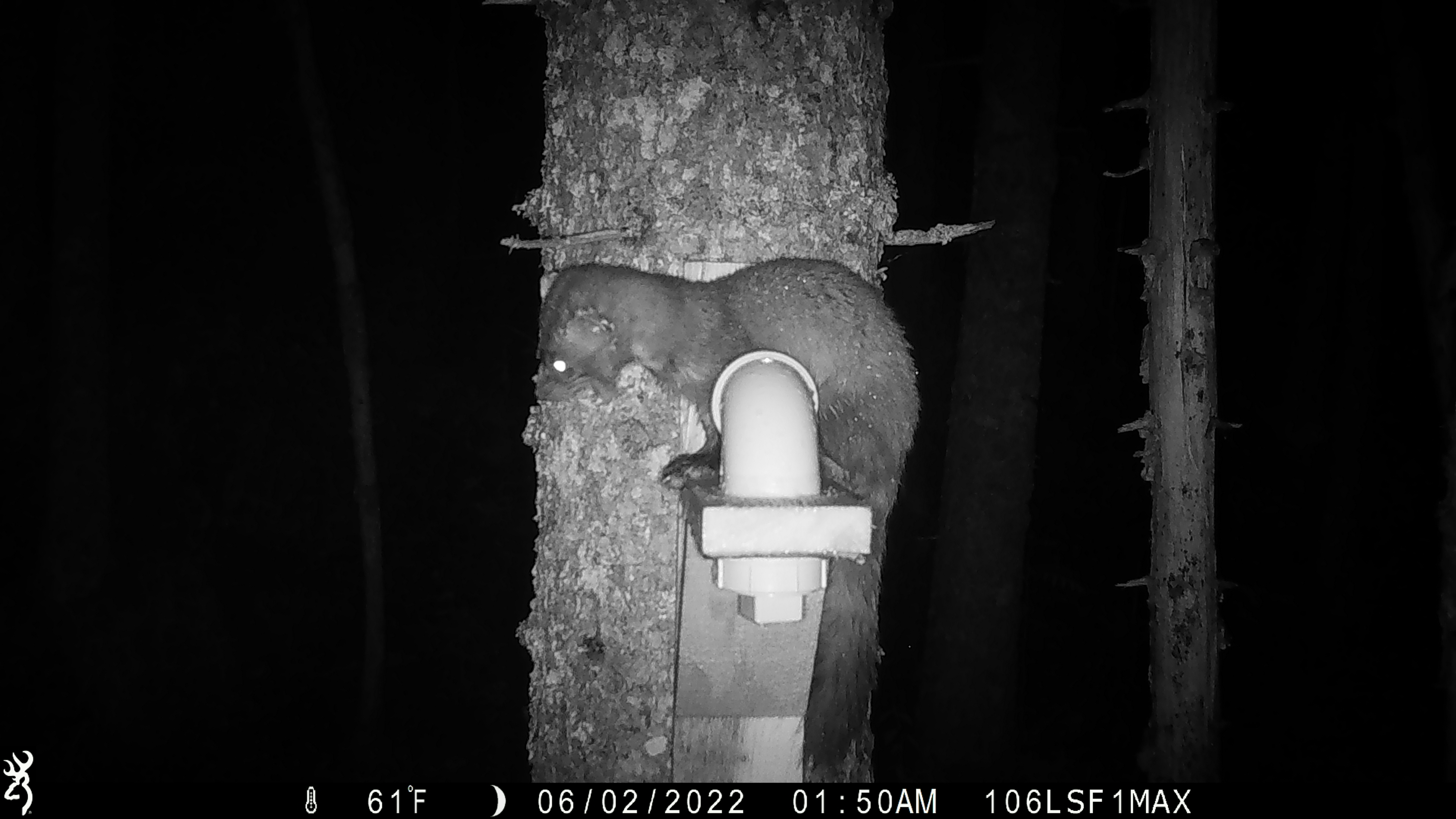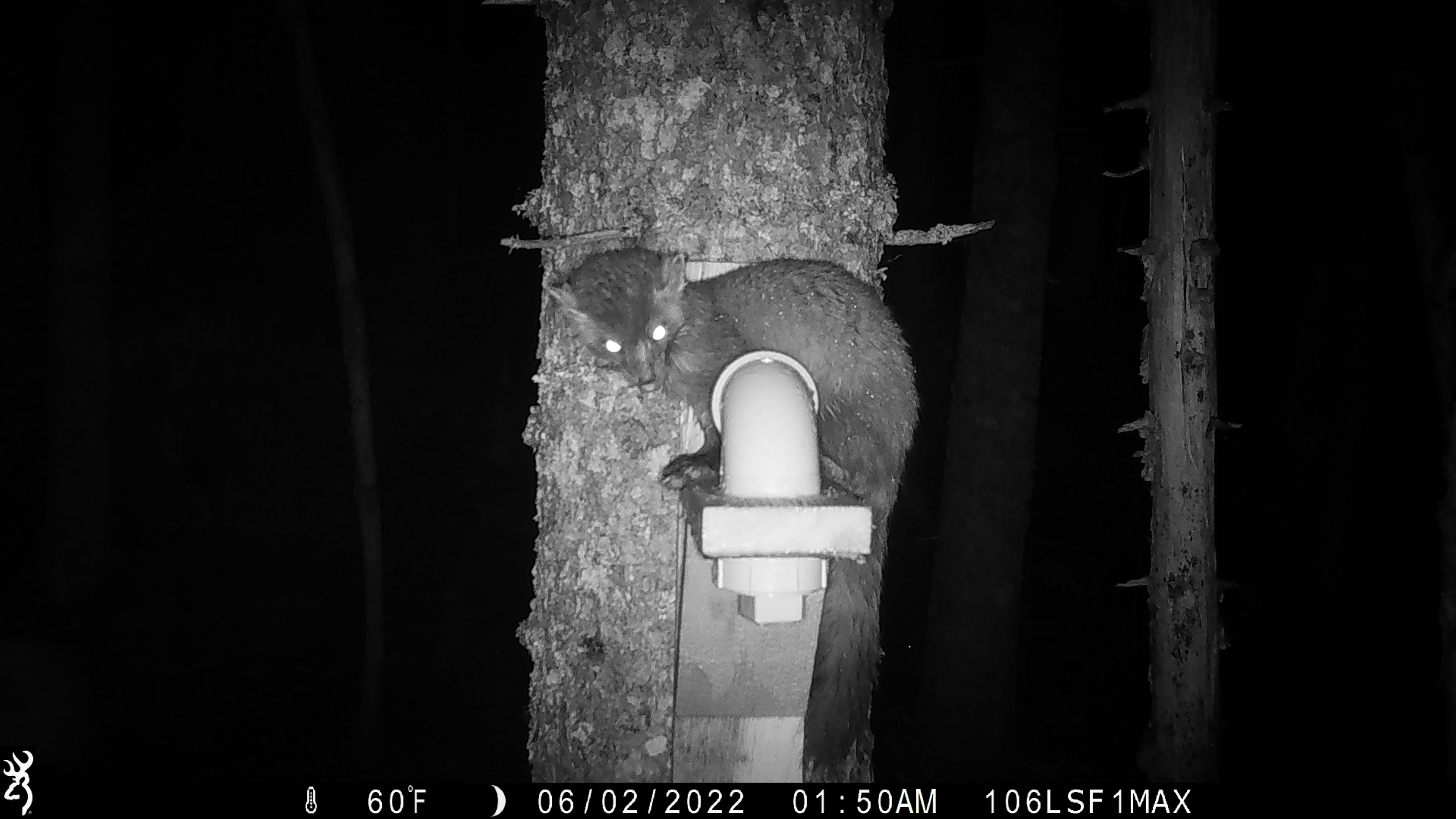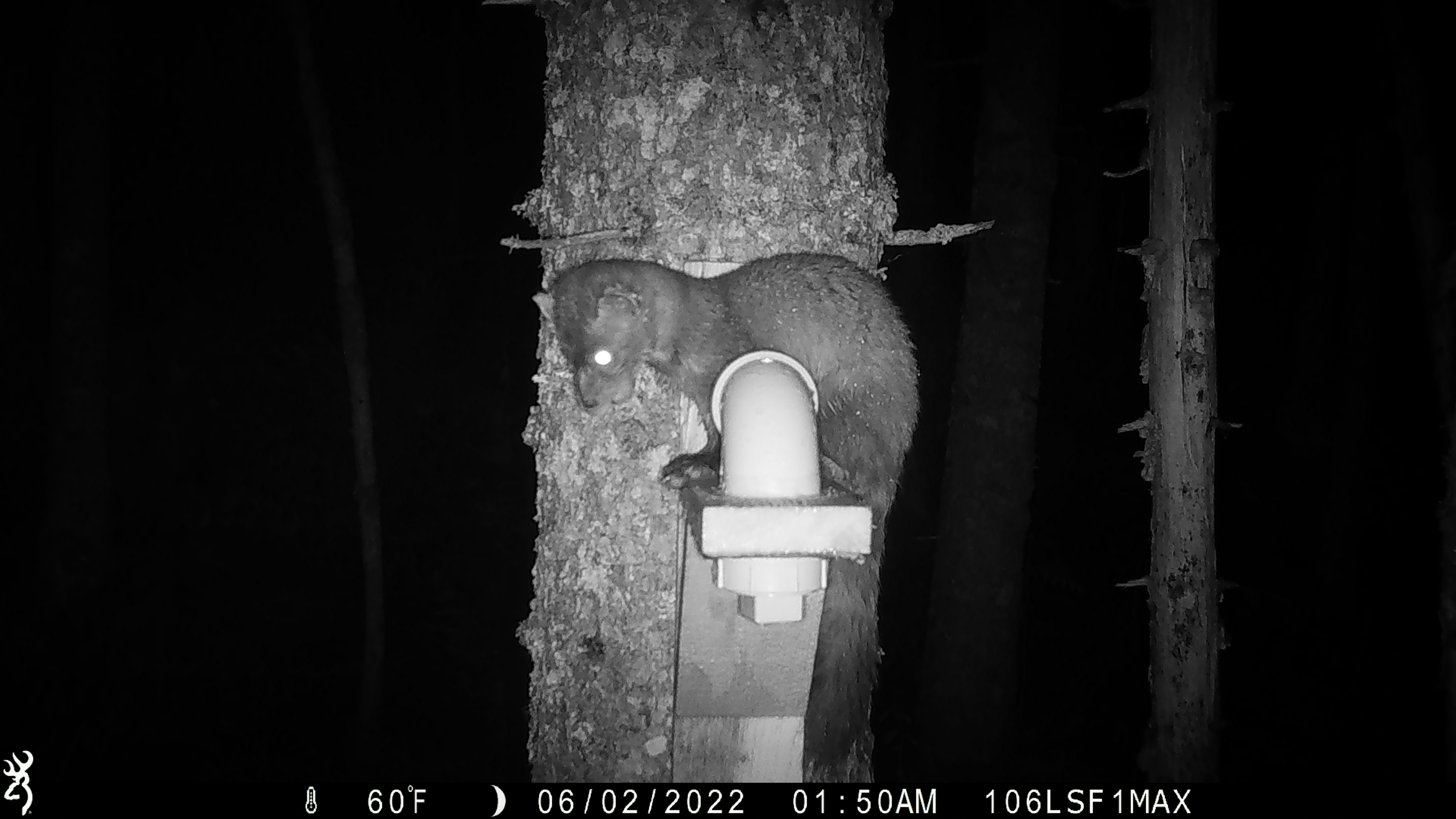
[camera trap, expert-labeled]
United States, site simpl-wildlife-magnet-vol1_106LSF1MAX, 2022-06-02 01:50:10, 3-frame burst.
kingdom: Animalia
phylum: Chordata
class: Mammalia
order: Carnivora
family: Mustelidae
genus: Martes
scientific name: Martes americana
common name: american marten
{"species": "american marten (Martes americana)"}